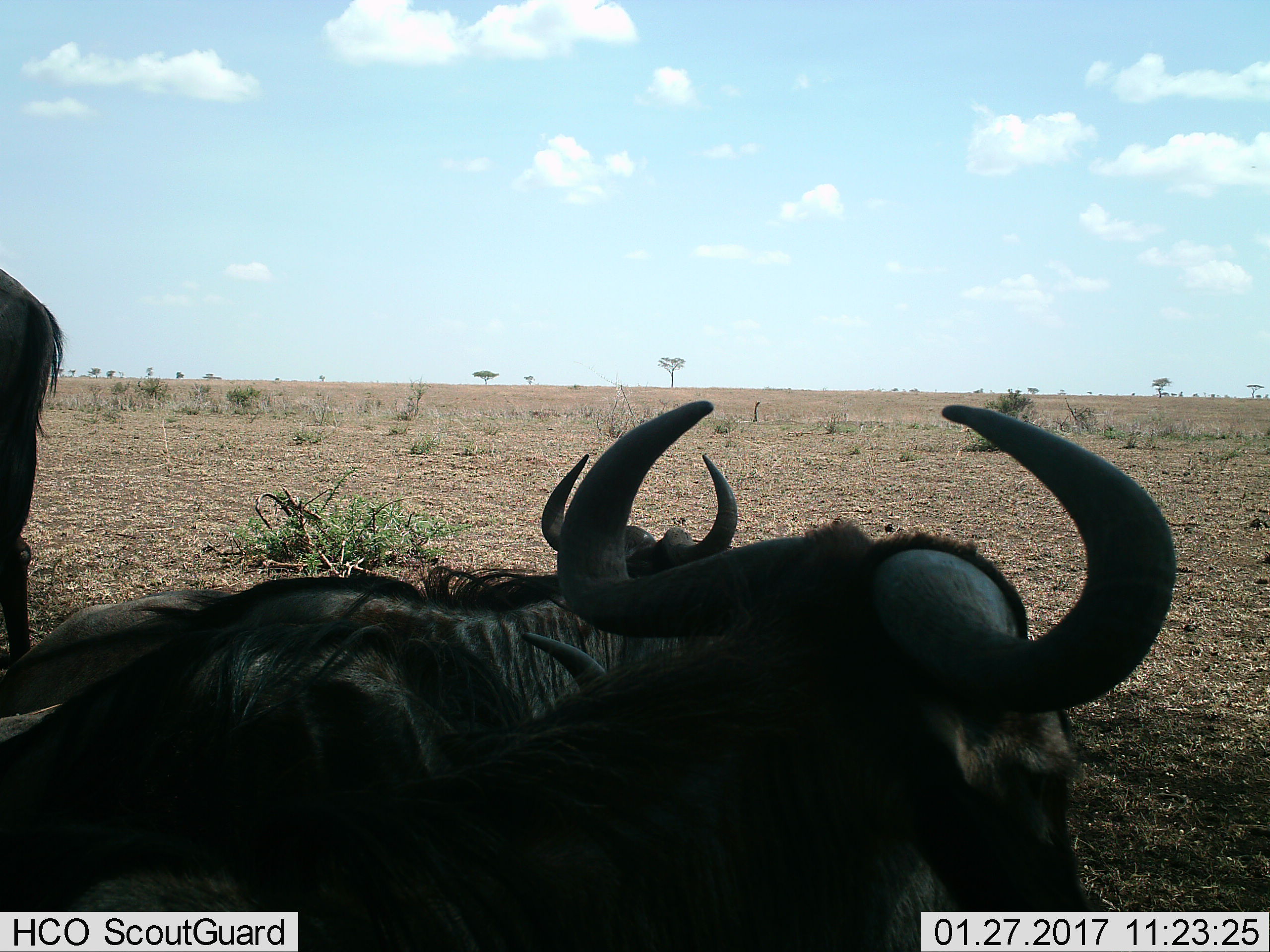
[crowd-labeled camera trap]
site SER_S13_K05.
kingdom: Animalia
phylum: Chordata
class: Mammalia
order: Artiodactyla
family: Bovidae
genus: Connochaetes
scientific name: Connochaetes taurinus taurinus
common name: blue wildebeest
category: wildebeestblue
Wildebeestblue (blue wildebeest) (Connochaetes taurinus taurinus), count 3. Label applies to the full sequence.